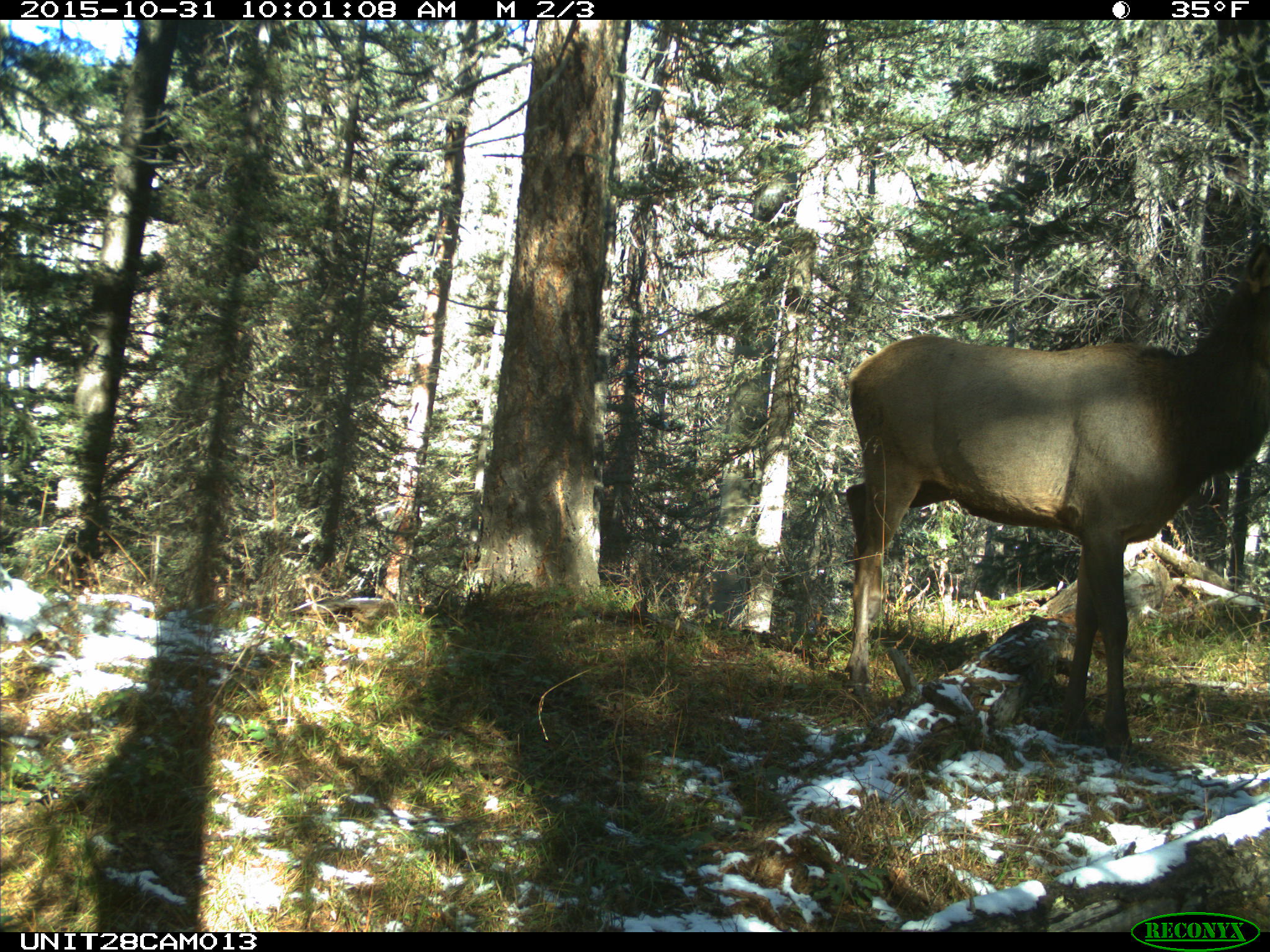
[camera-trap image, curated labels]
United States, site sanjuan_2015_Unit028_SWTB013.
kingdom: Animalia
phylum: Chordata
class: Mammalia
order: Artiodactyla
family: Cervidae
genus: Cervus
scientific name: Cervus elaphus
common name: red deer